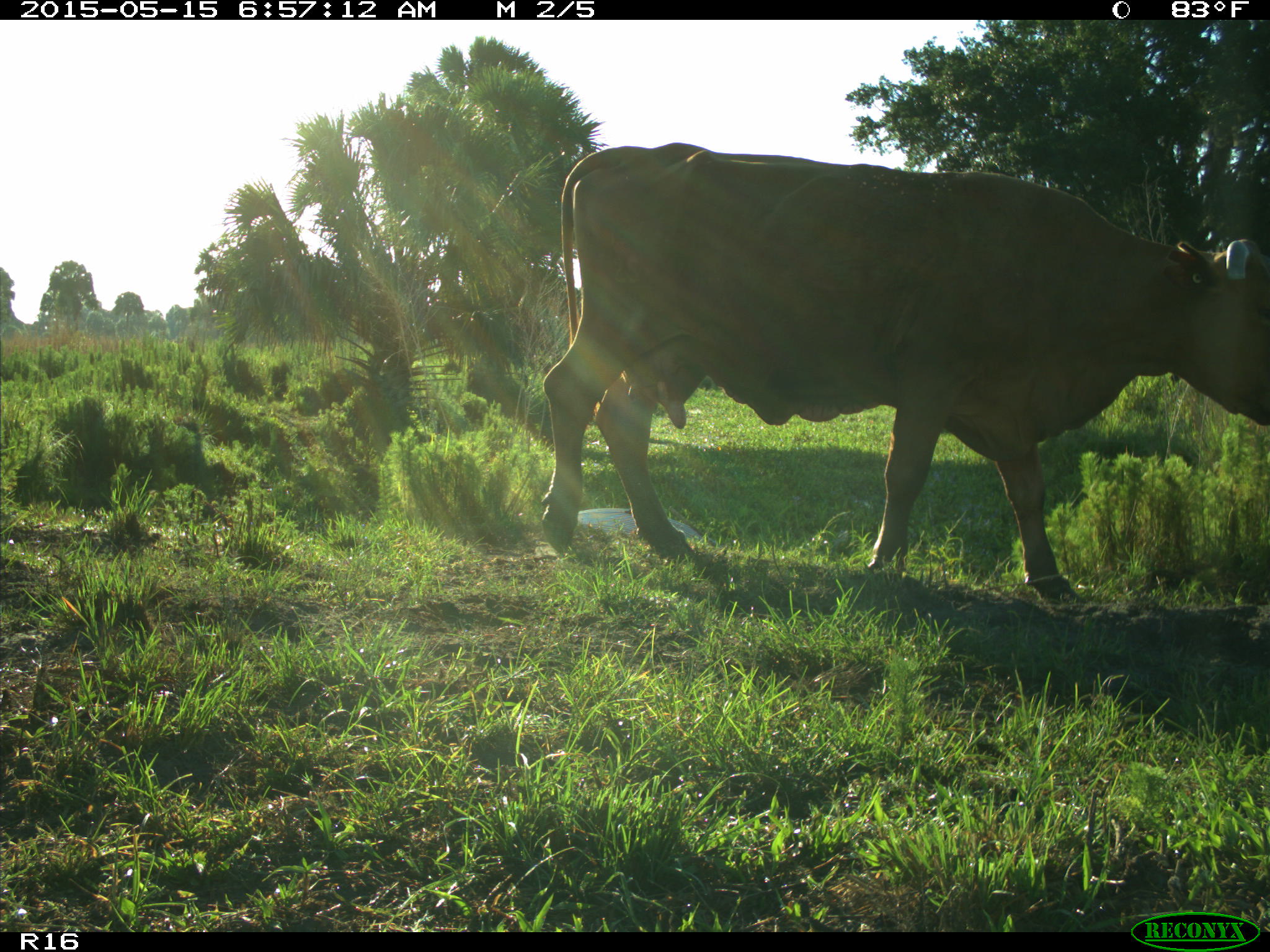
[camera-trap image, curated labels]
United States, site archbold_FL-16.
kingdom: Animalia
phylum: Chordata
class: Mammalia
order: Artiodactyla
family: Bovidae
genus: Bos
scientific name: Bos taurus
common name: domestic cow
Bos taurus (domestic cow).